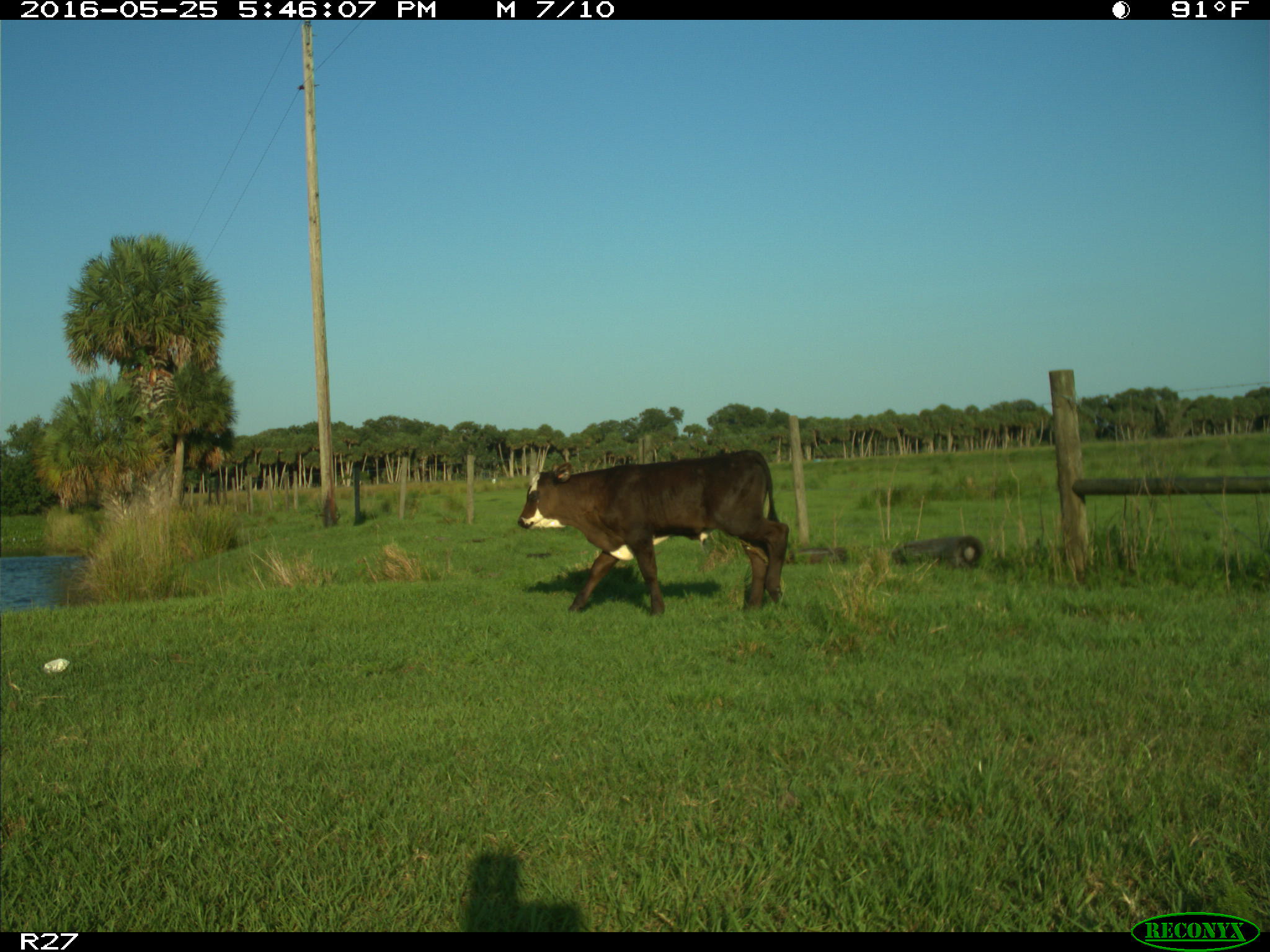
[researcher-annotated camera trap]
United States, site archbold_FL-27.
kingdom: Animalia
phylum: Chordata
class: Mammalia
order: Artiodactyla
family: Bovidae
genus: Bos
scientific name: Bos taurus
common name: domestic cow